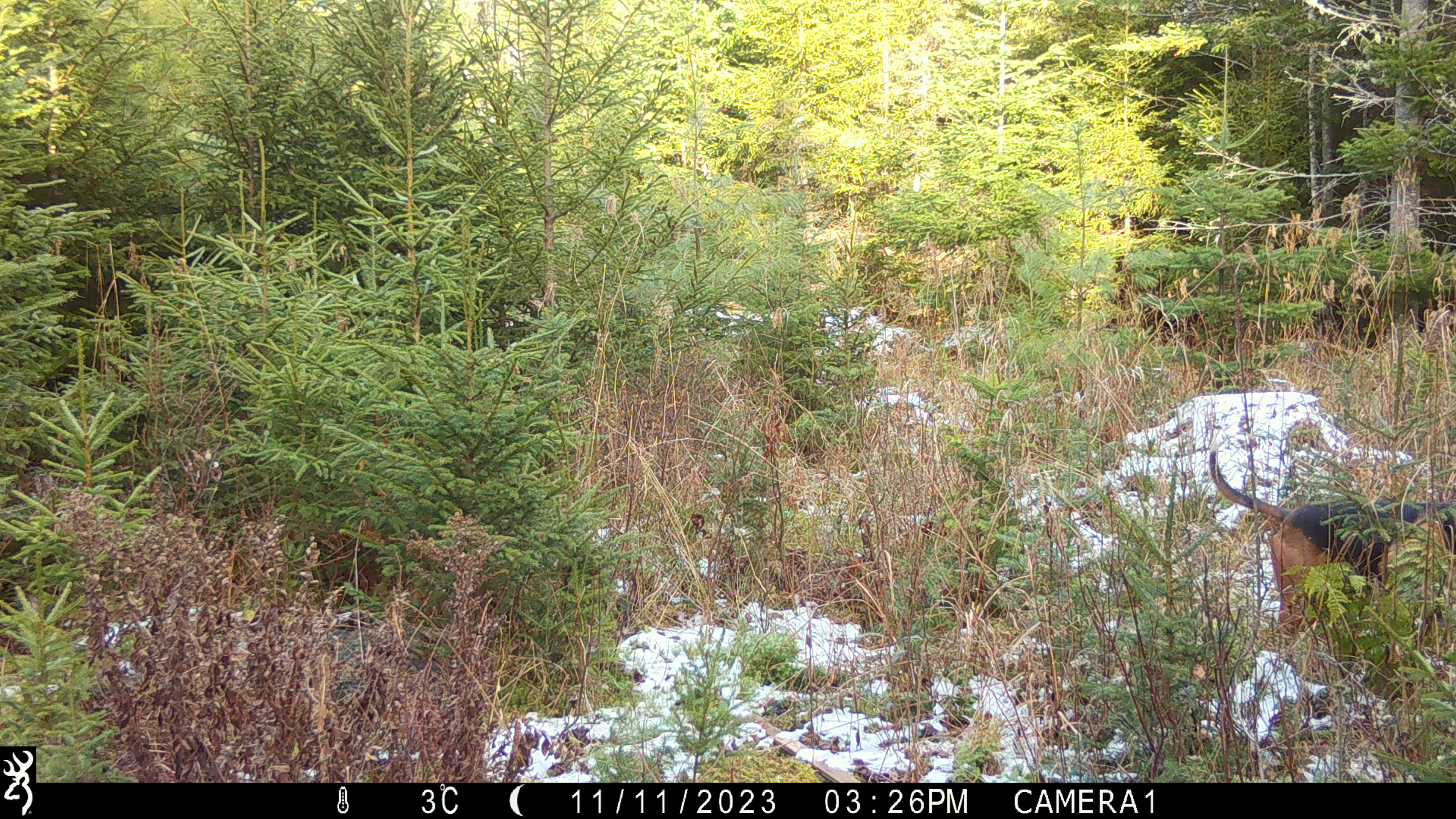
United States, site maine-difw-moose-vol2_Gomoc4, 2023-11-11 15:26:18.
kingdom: Animalia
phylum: Chordata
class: Mammalia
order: Carnivora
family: Canidae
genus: Canis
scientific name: Canis familiaris familiaris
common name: domestic dog